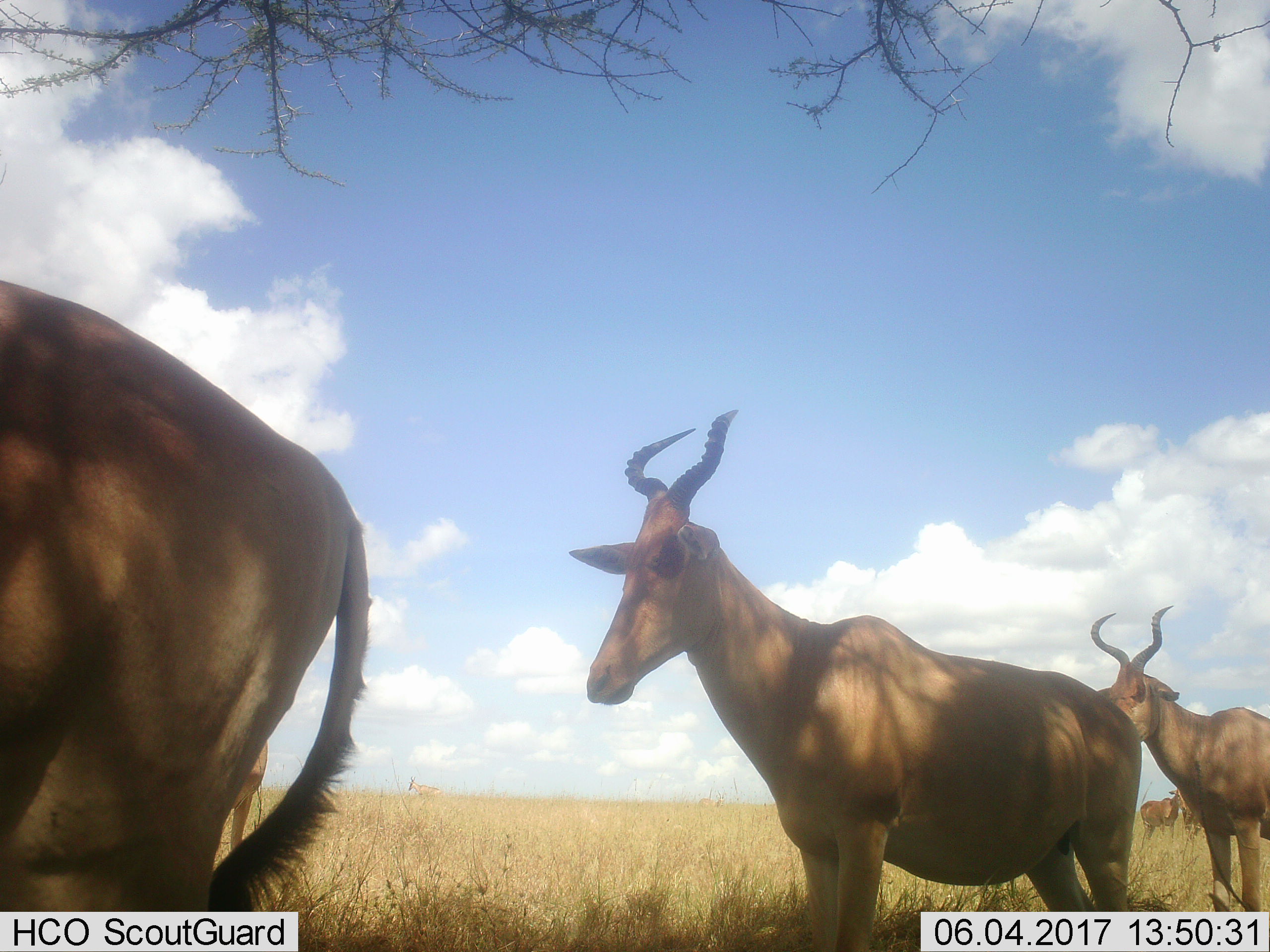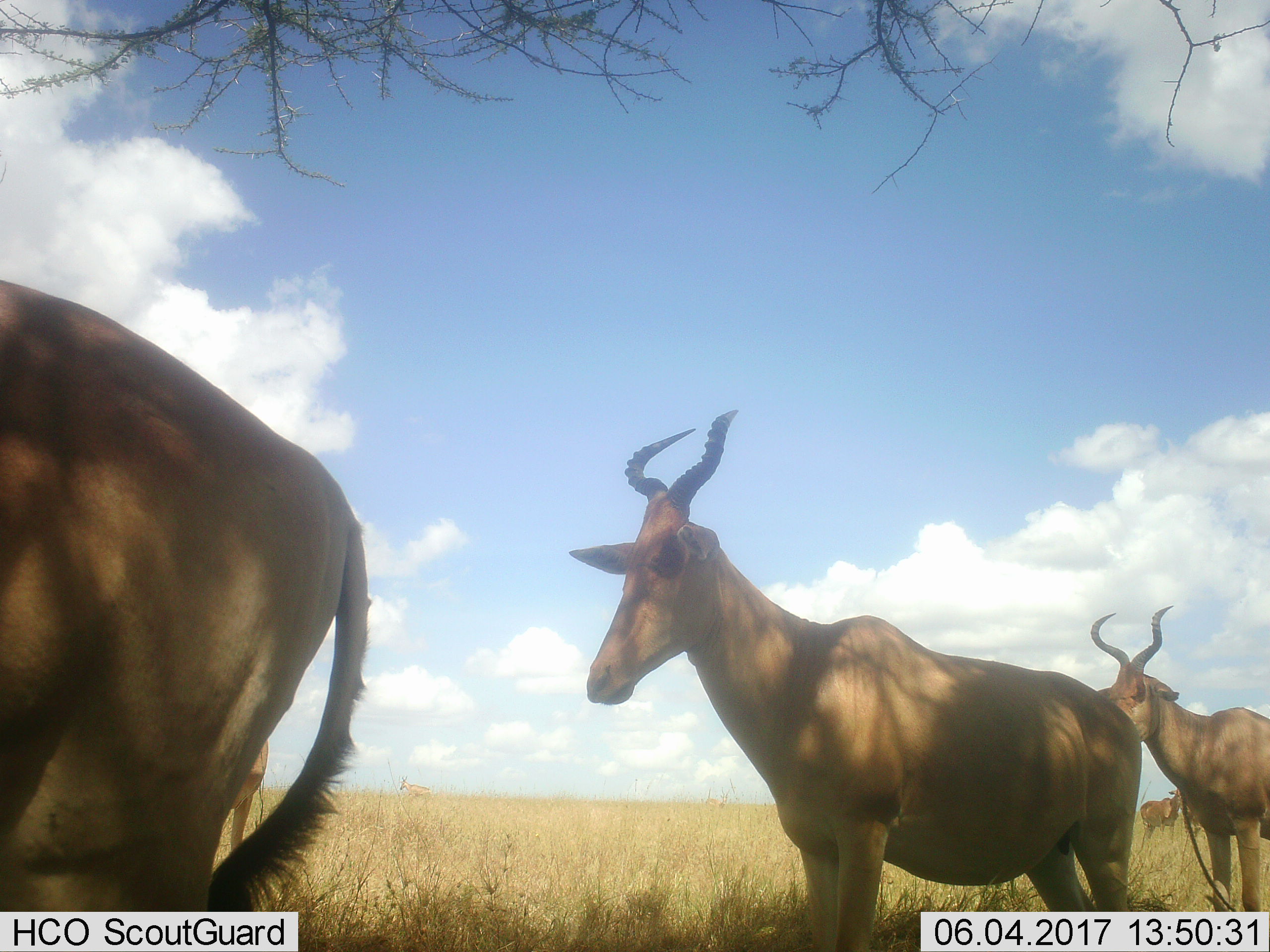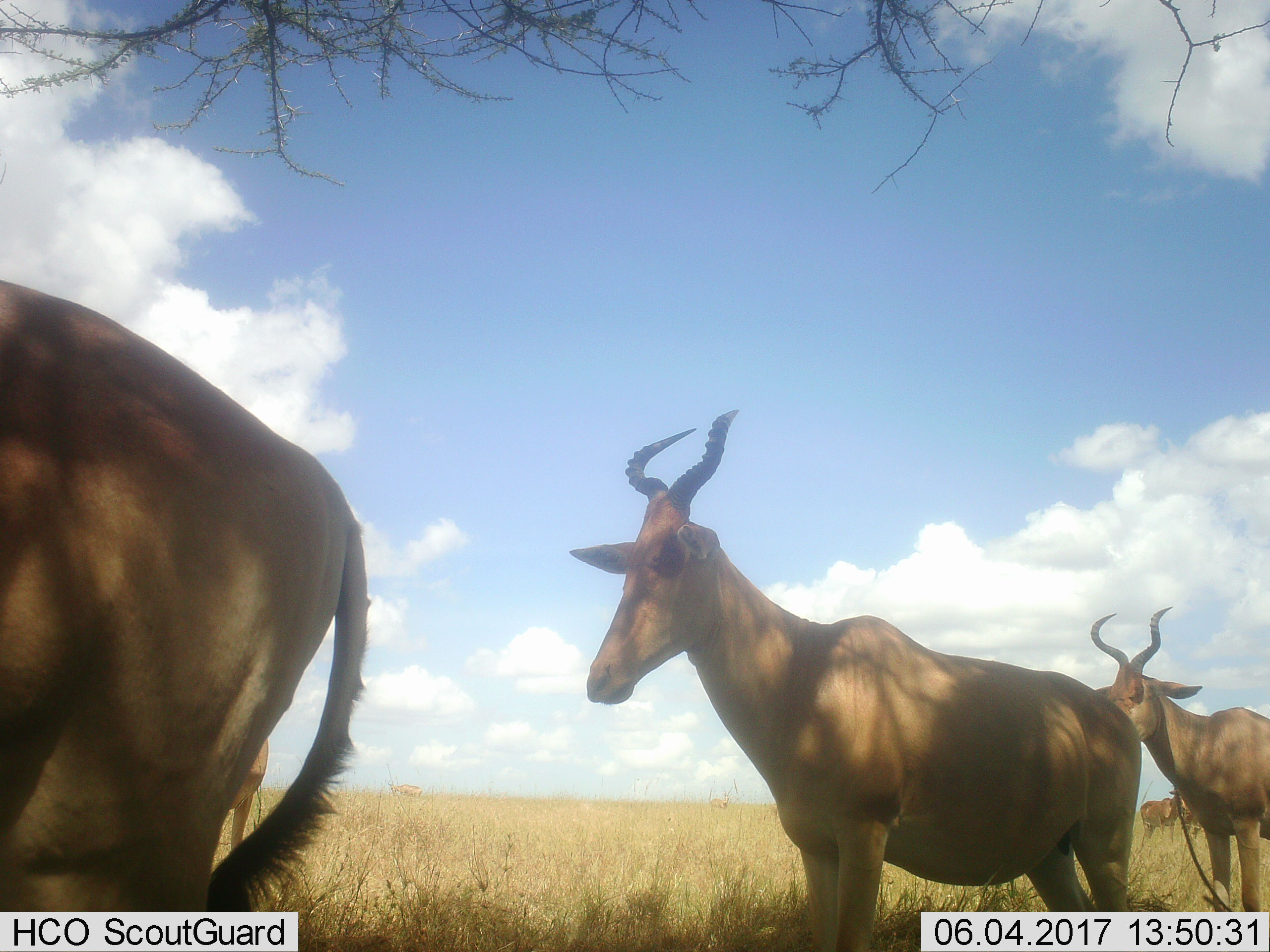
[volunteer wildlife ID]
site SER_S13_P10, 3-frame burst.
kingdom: Animalia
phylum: Chordata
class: Mammalia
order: Artiodactyla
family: Bovidae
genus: Alcelaphus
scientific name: Alcelaphus buselaphus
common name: hartebeest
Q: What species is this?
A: Hartebeest (Alcelaphus buselaphus).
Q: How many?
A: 6.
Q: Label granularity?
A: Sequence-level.